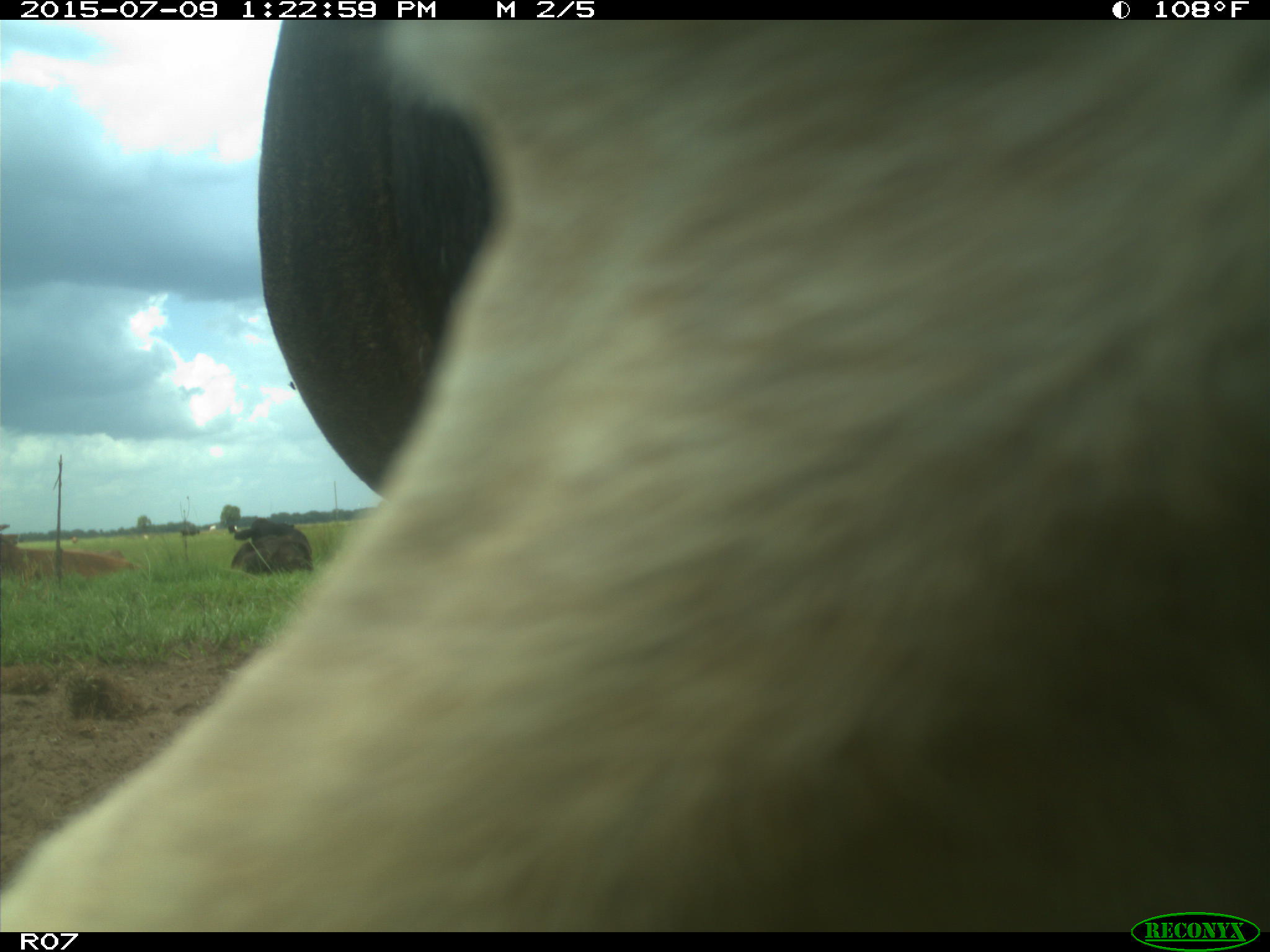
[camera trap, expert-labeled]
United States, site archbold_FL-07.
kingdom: Animalia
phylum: Chordata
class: Mammalia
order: Artiodactyla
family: Bovidae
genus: Bos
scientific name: Bos taurus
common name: domestic cow